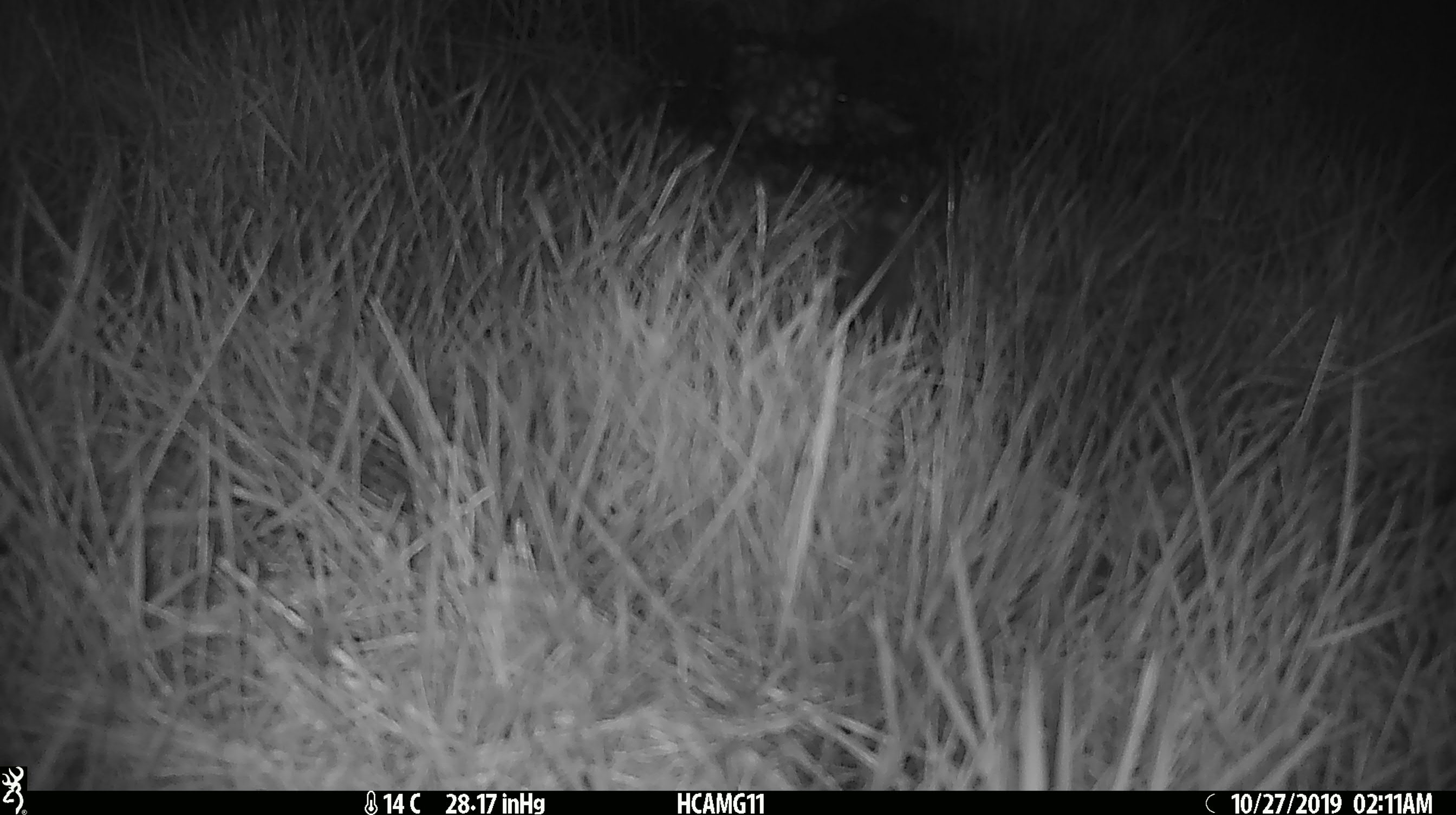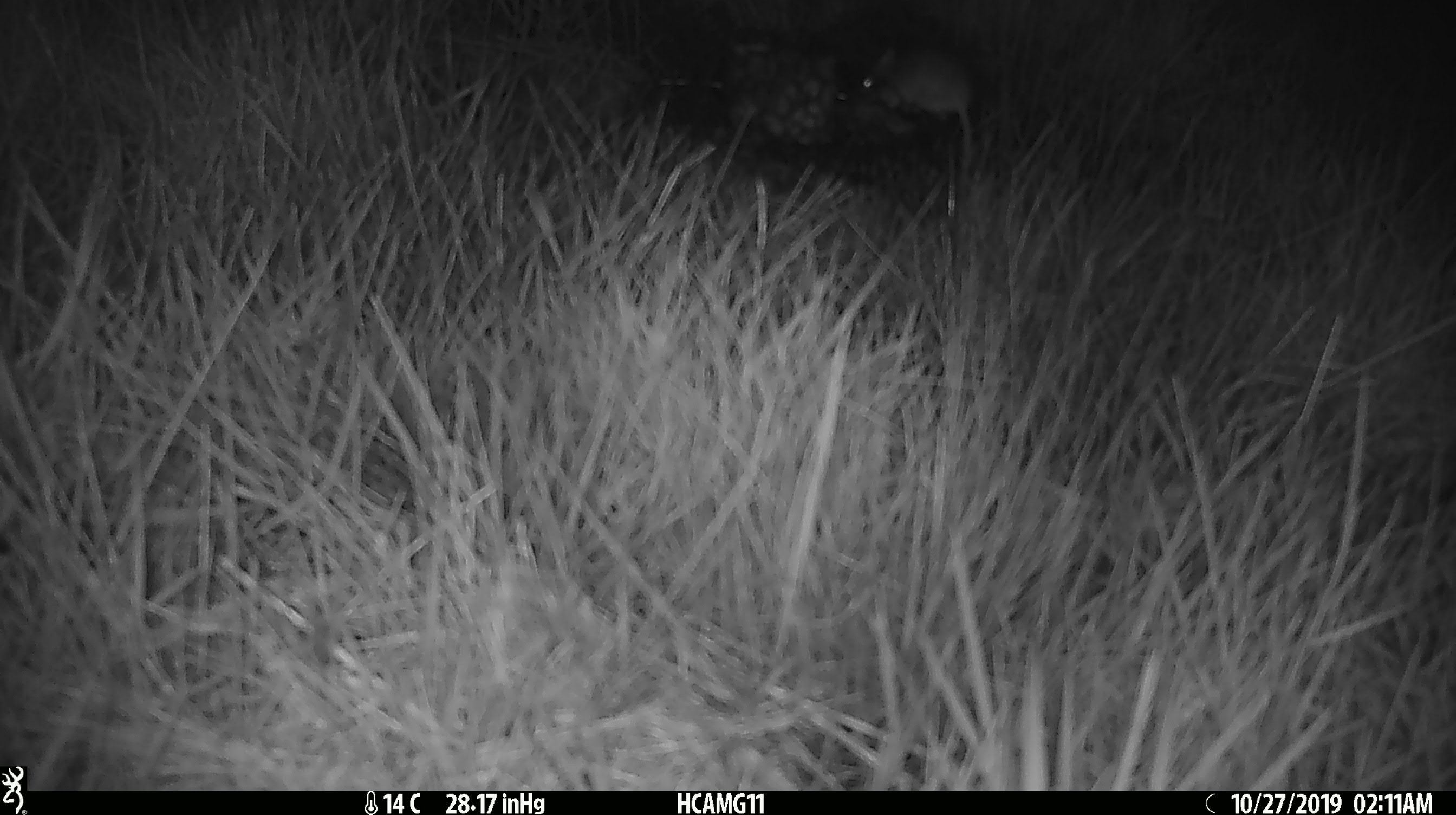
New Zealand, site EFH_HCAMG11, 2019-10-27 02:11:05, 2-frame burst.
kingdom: Animalia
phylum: Chordata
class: Mammalia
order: Rodentia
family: Muridae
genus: Mus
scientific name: Mus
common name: mouse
Mouse (Mus).